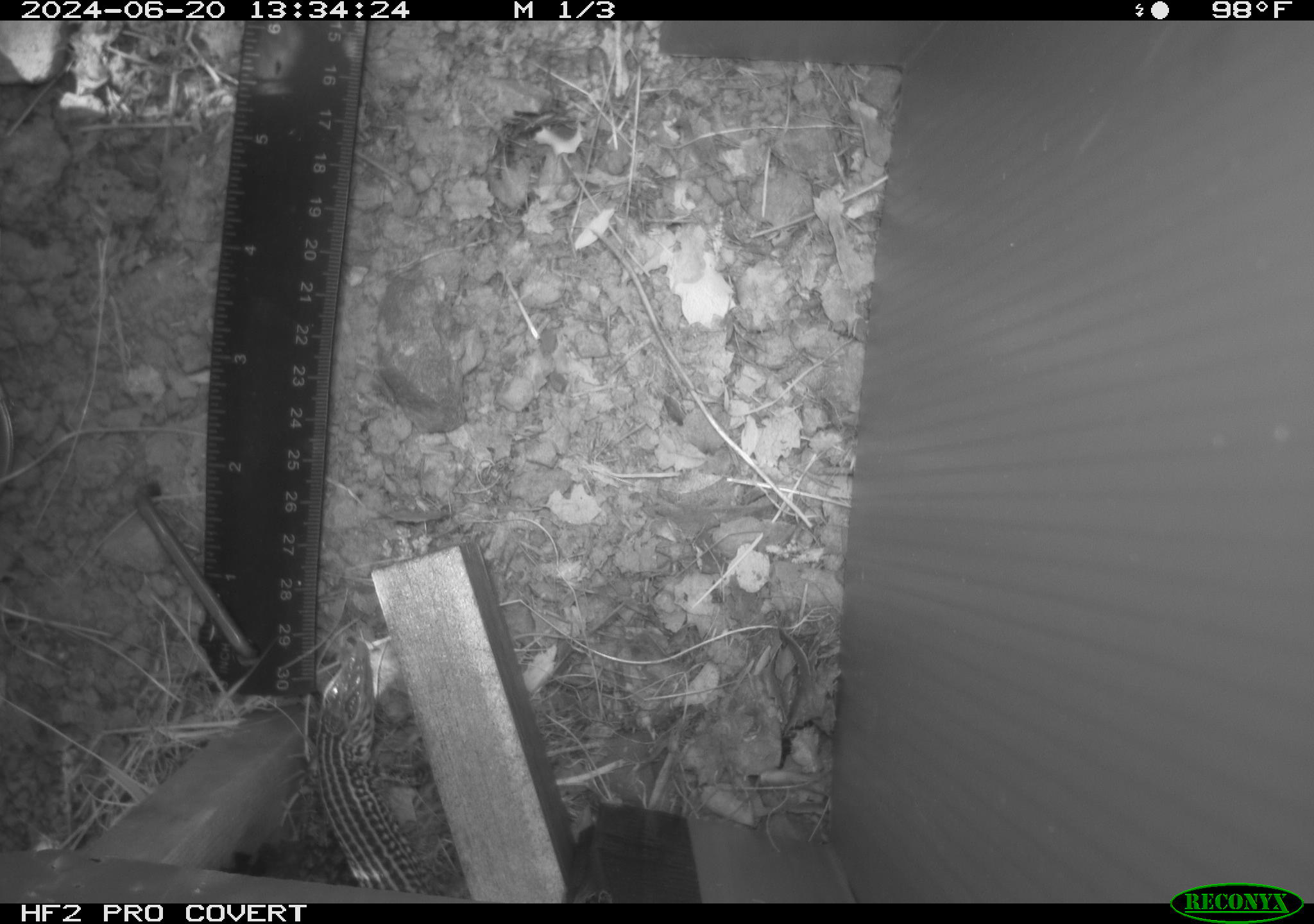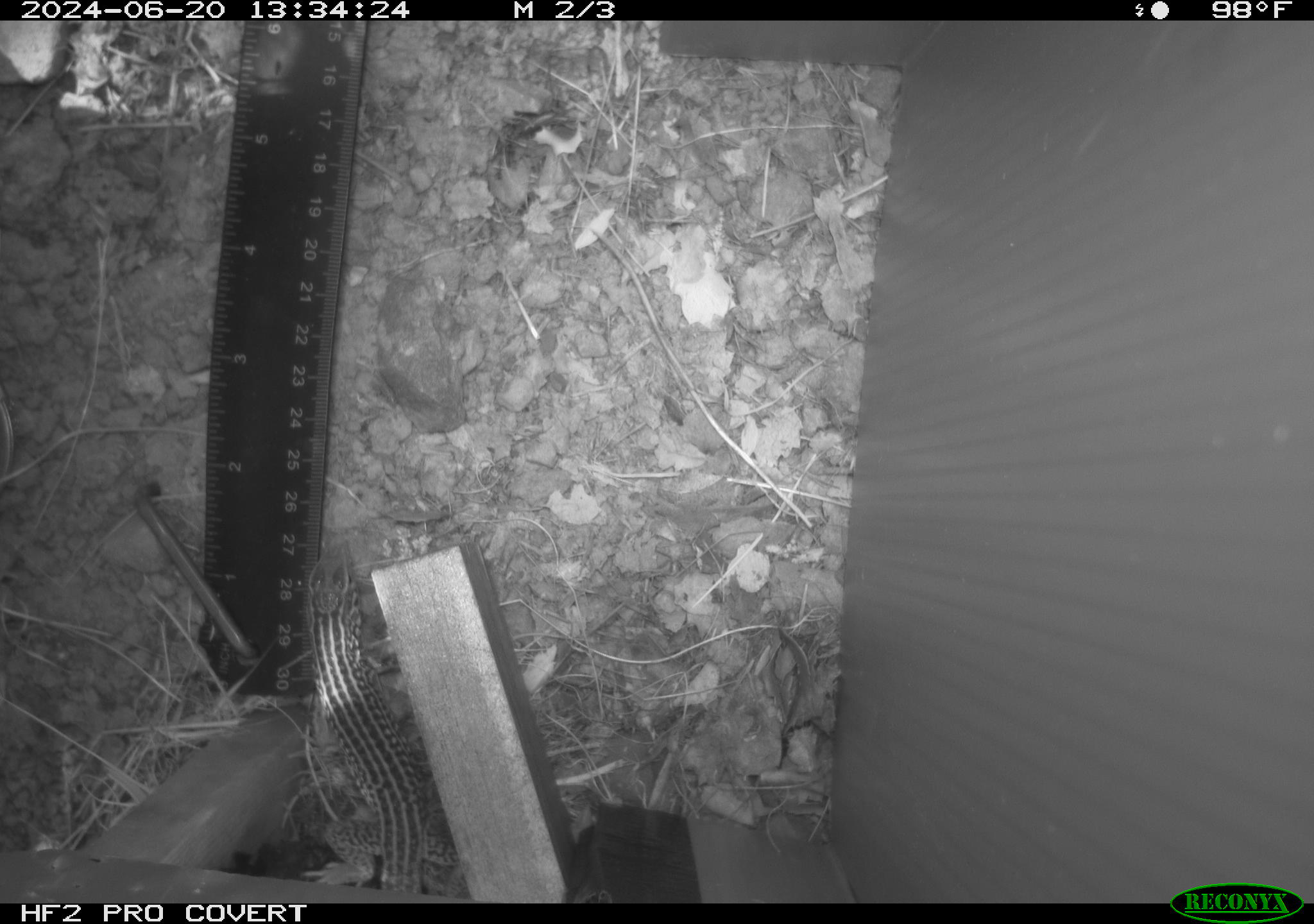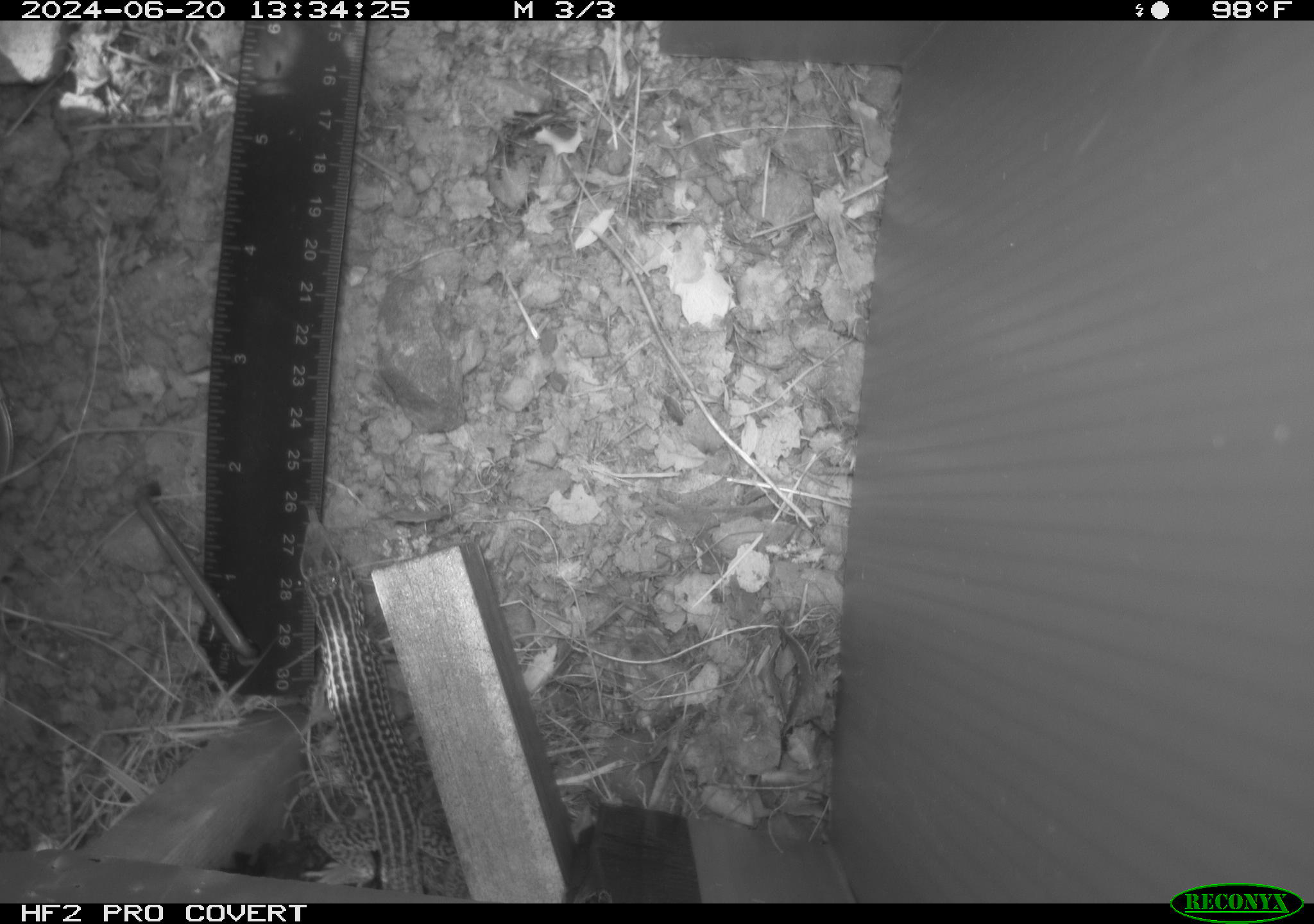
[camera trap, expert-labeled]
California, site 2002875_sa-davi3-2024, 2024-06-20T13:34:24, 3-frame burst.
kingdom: Animalia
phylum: Chordata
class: Reptilia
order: Squamata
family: Teiidae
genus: Aspidoscelis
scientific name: Aspidoscelis tigris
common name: western whiptail